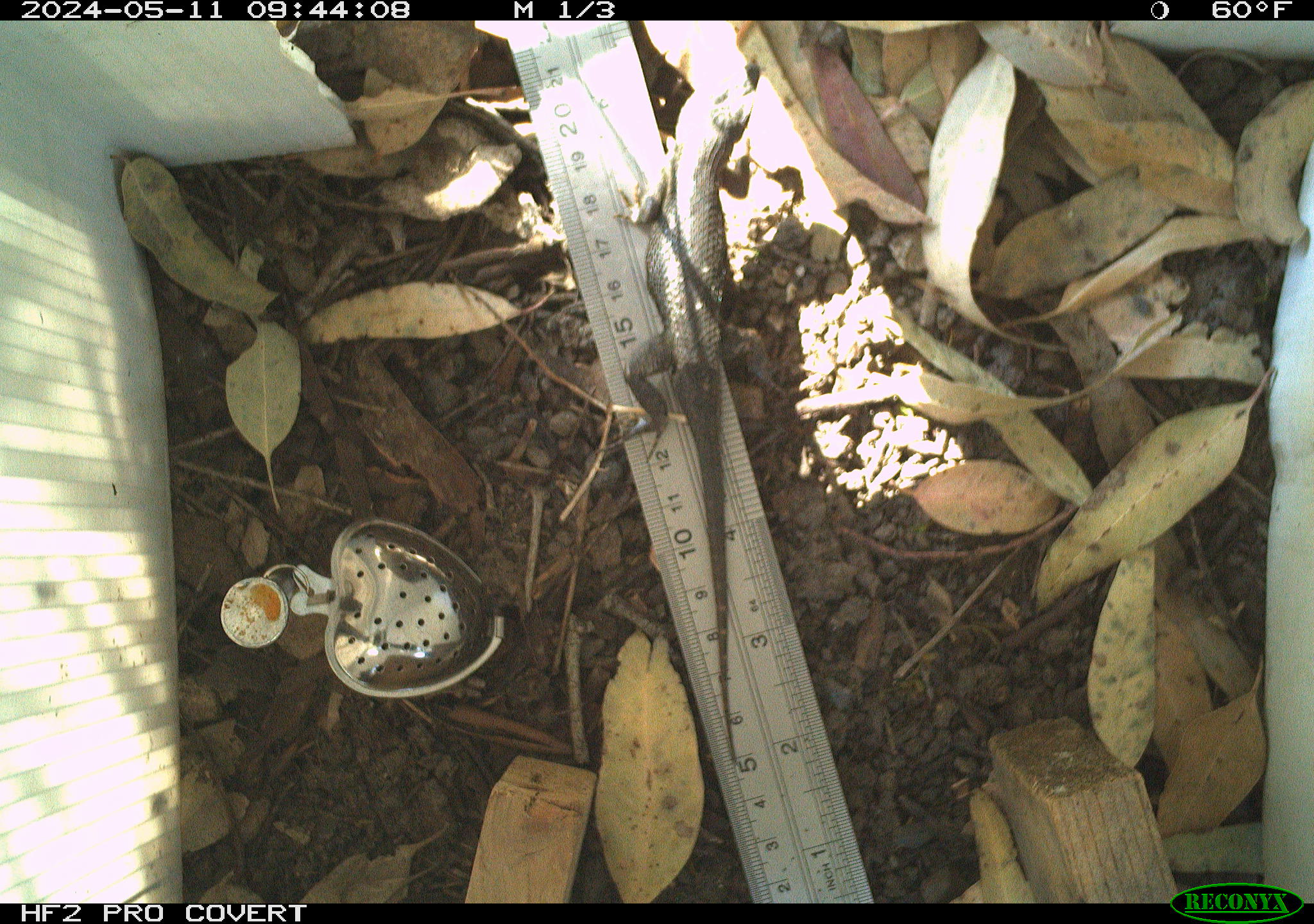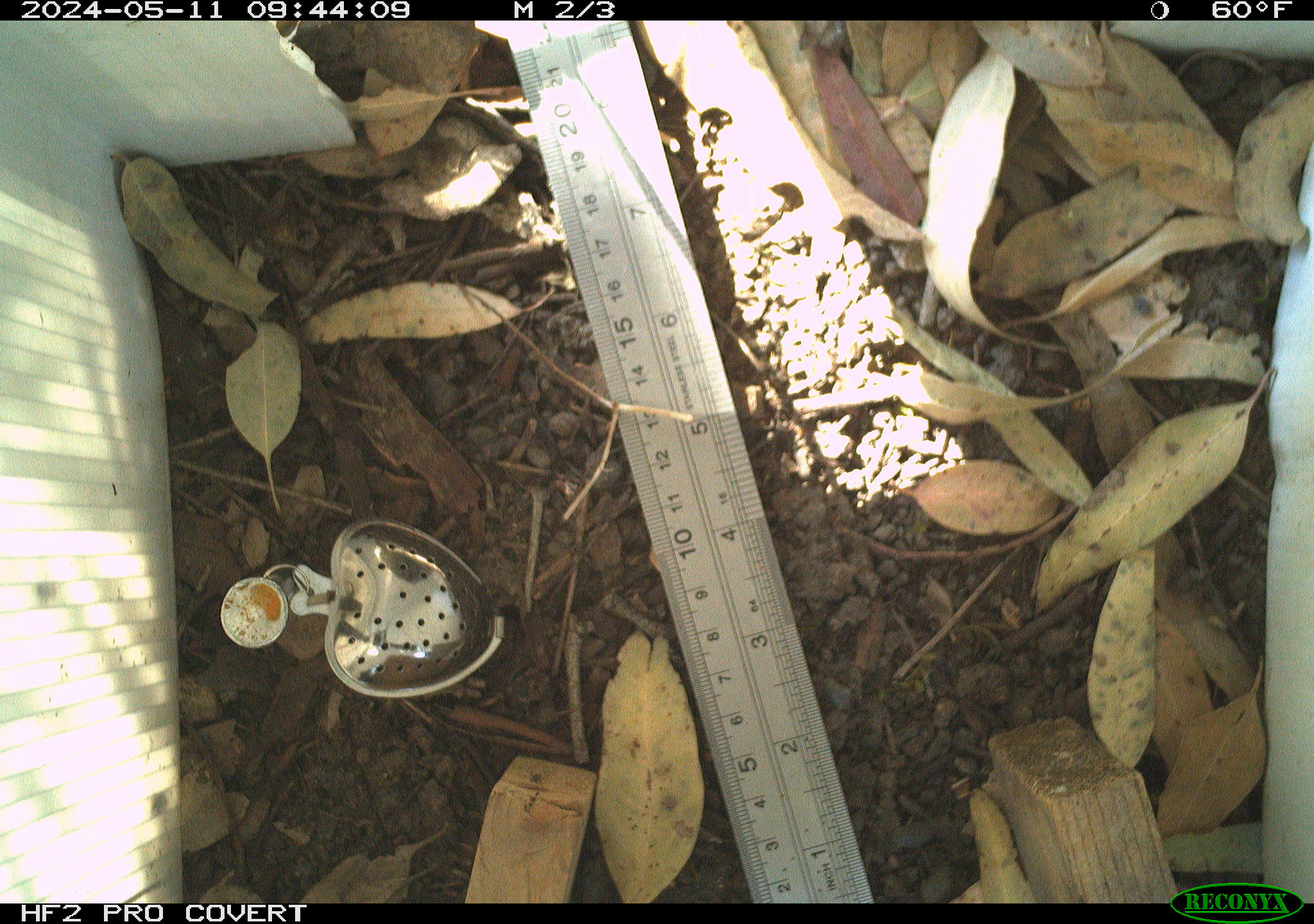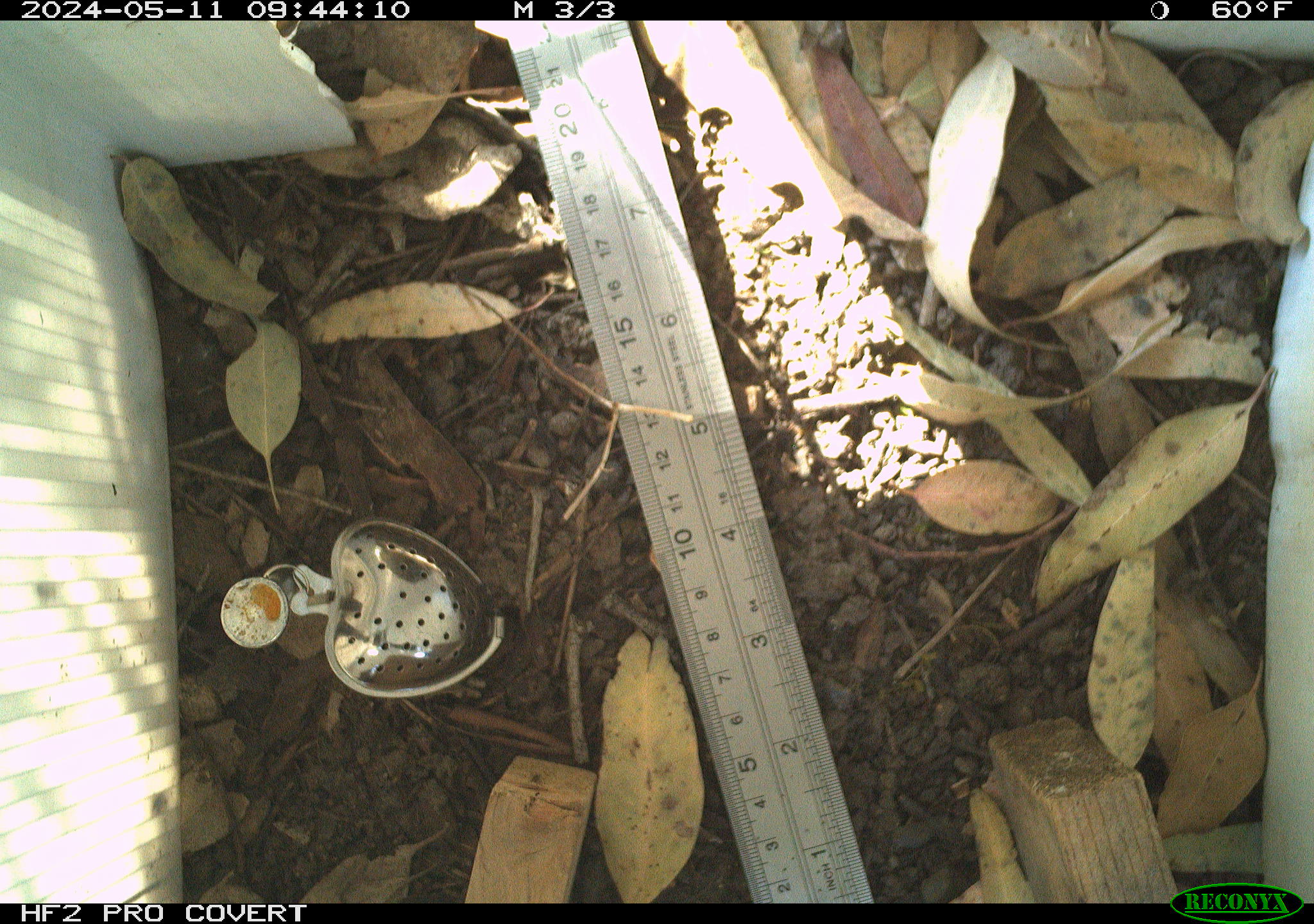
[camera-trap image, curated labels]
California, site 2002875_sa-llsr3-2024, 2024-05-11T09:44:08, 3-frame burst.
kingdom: Animalia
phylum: Chordata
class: Reptilia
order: Squamata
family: Phrynosomatidae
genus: Sceloporus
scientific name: Sceloporus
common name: spiny lizards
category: sceloporus species